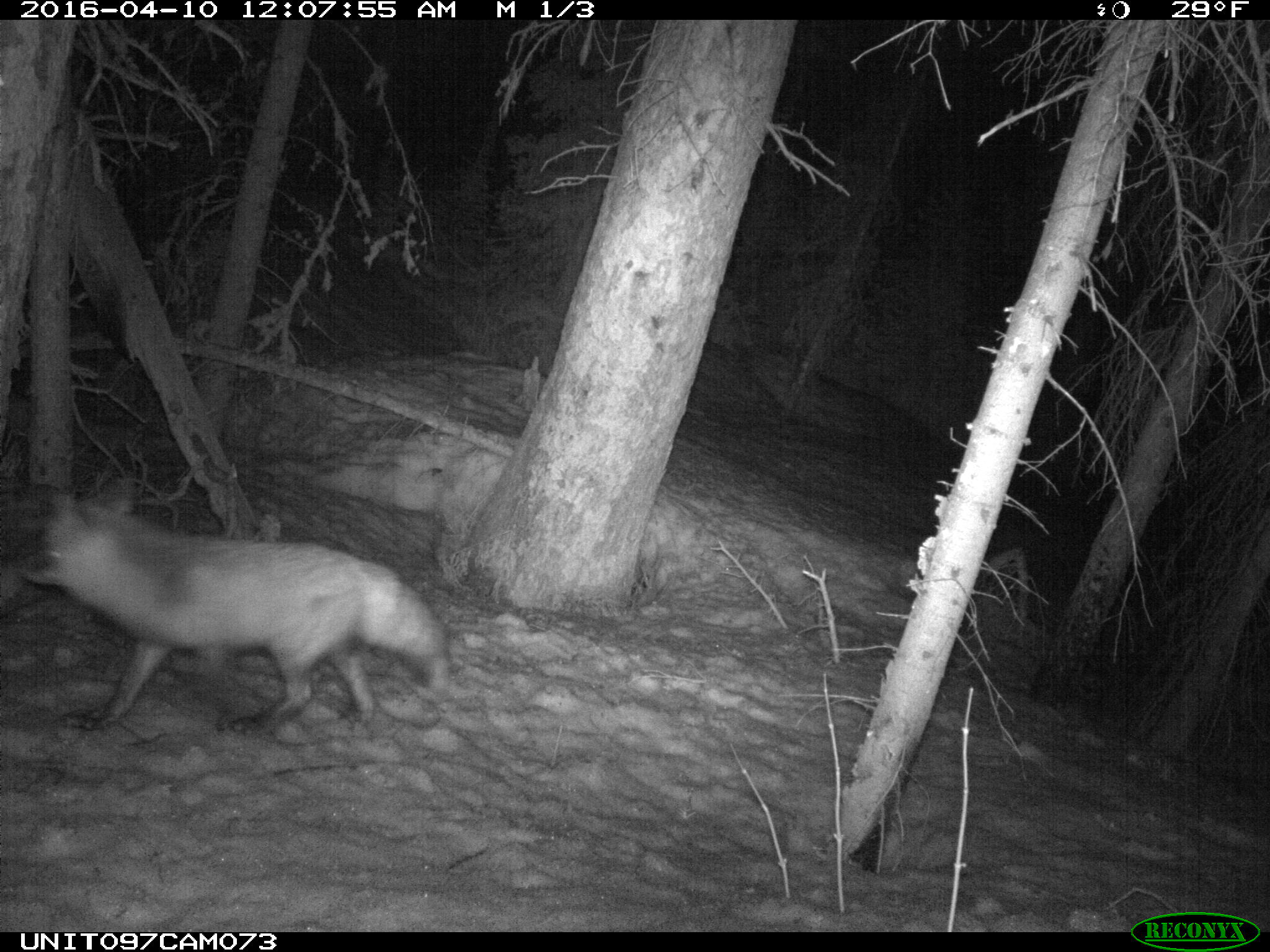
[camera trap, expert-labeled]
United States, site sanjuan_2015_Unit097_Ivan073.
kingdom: Animalia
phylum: Chordata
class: Mammalia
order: Carnivora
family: Canidae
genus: Vulpes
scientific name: Vulpes vulpes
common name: red fox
Vulpes vulpes (red fox).